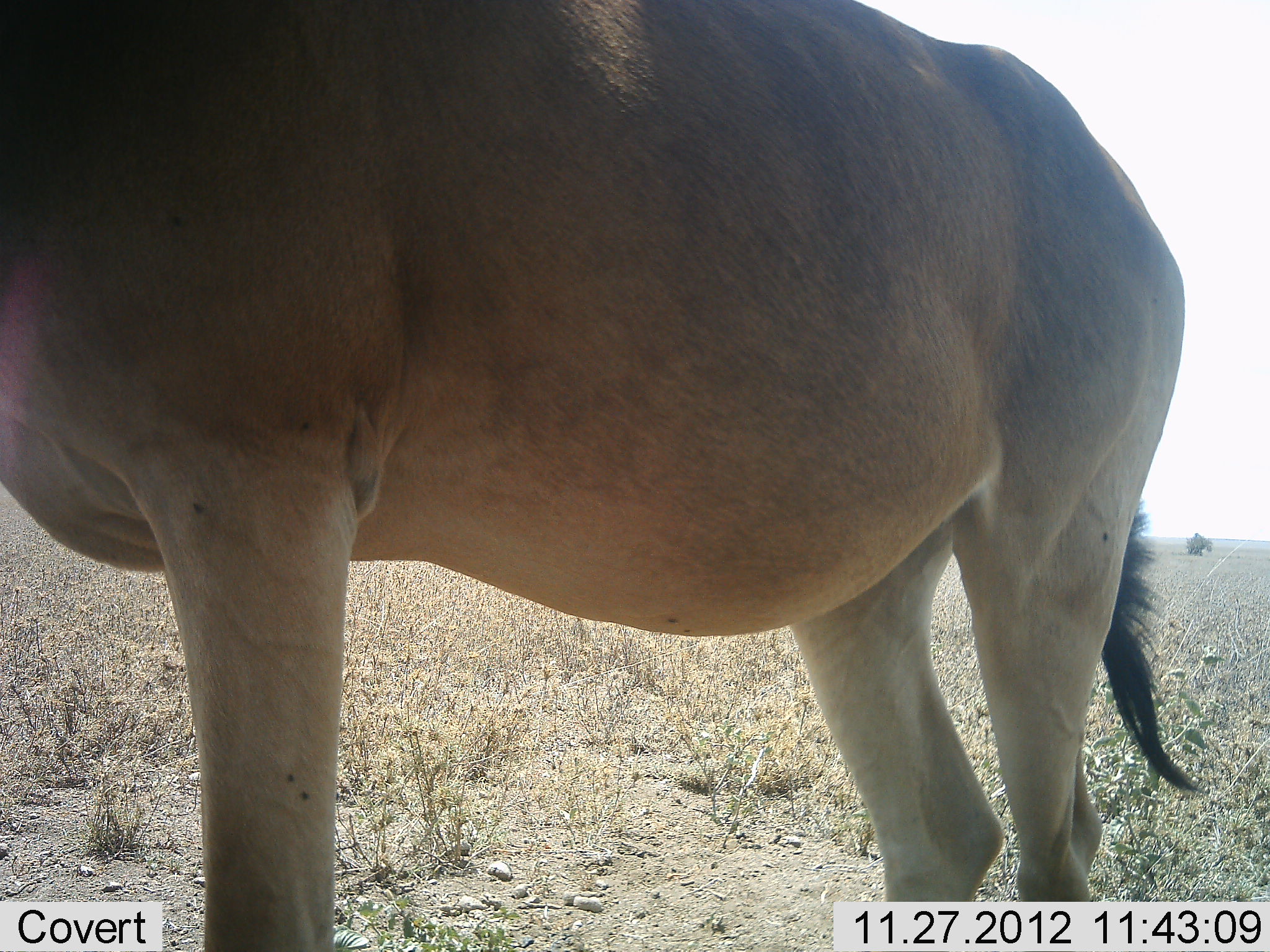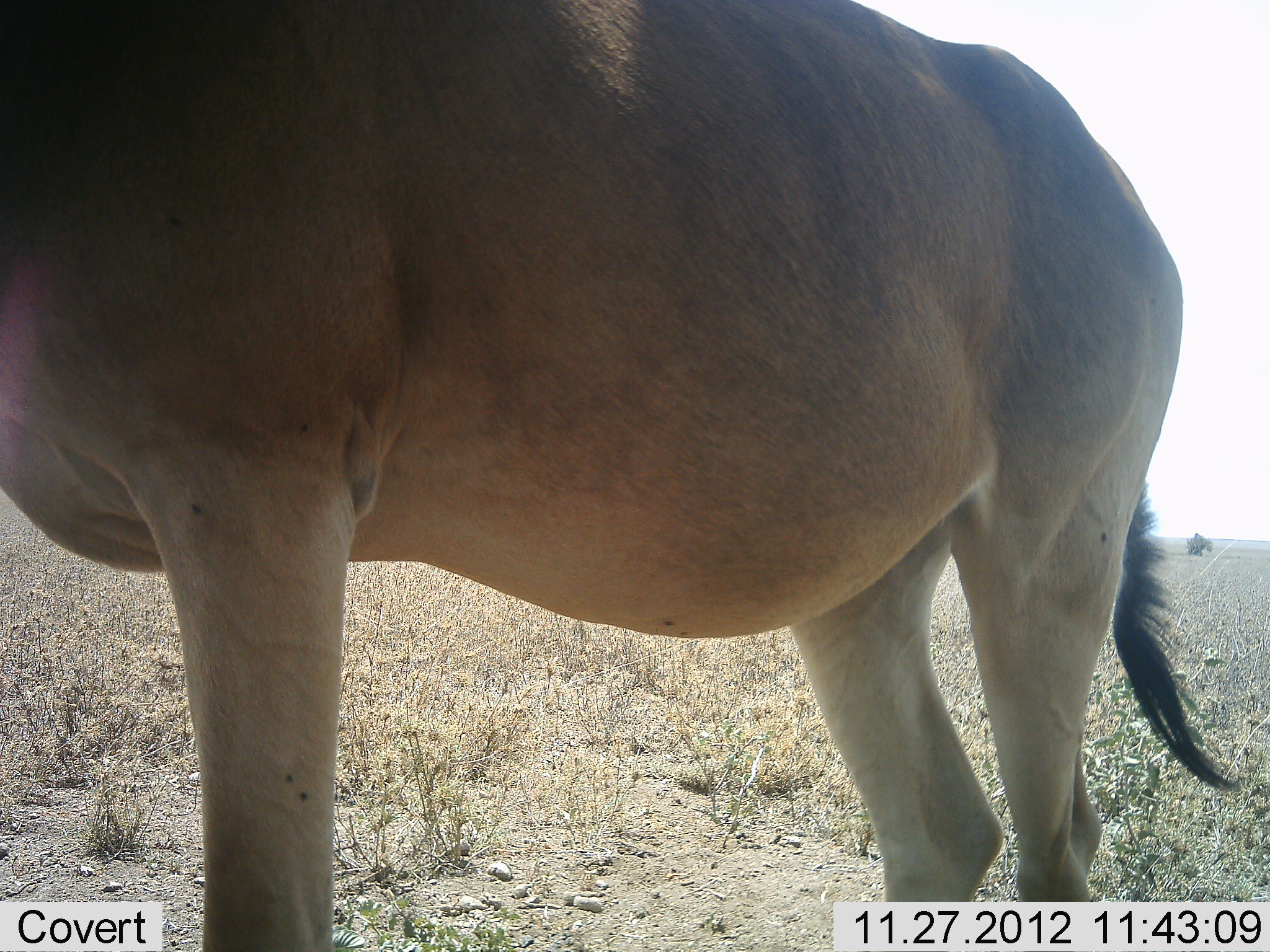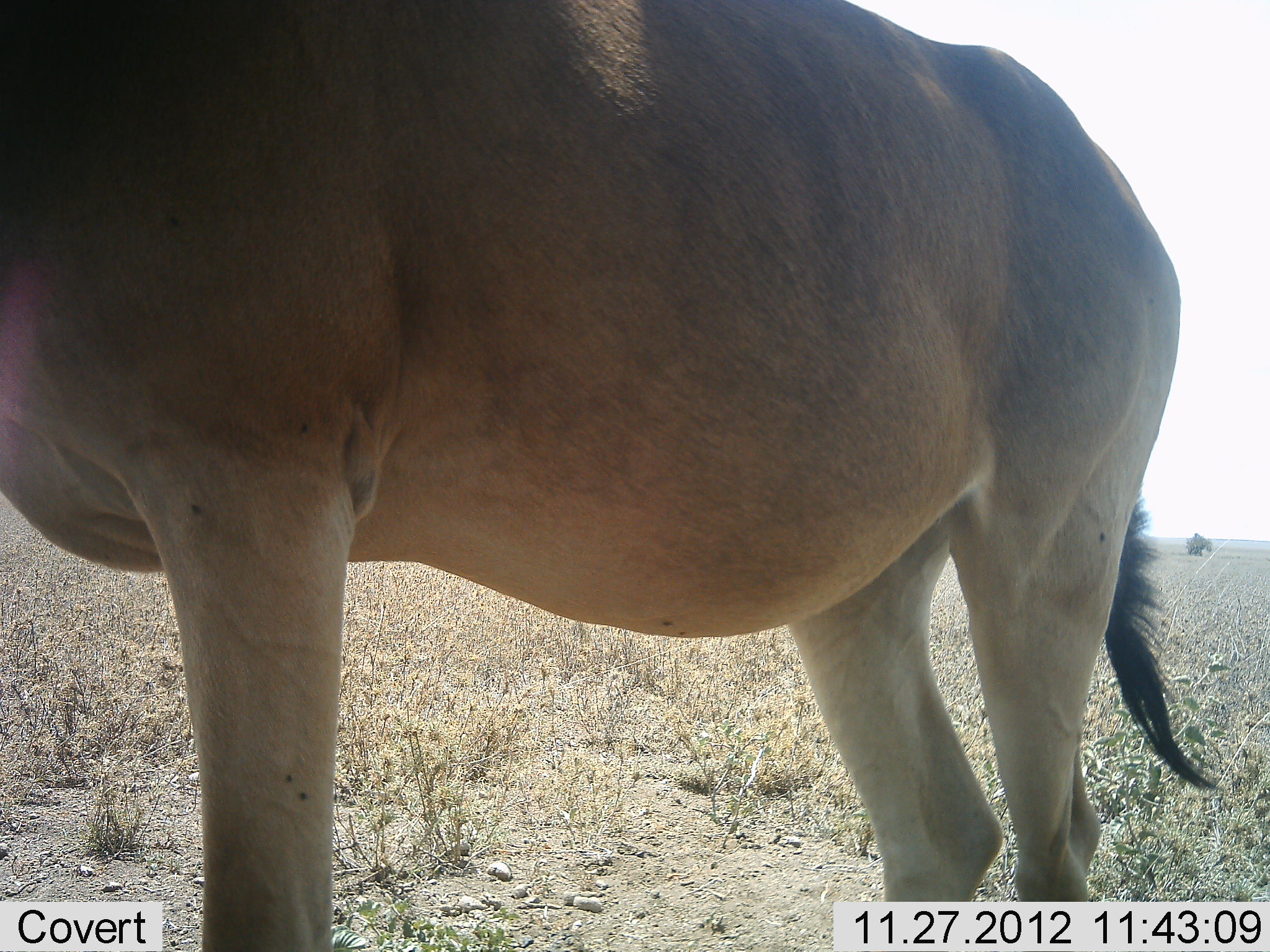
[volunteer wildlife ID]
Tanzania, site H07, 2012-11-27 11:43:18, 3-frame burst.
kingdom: Animalia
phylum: Chordata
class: Mammalia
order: Artiodactyla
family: Bovidae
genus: Alcelaphus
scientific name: Alcelaphus buselaphus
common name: hartebeest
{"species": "hartebeest (Alcelaphus buselaphus)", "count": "1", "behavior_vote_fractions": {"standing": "100%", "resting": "0%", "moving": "0%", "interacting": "0%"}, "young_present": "0%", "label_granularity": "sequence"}